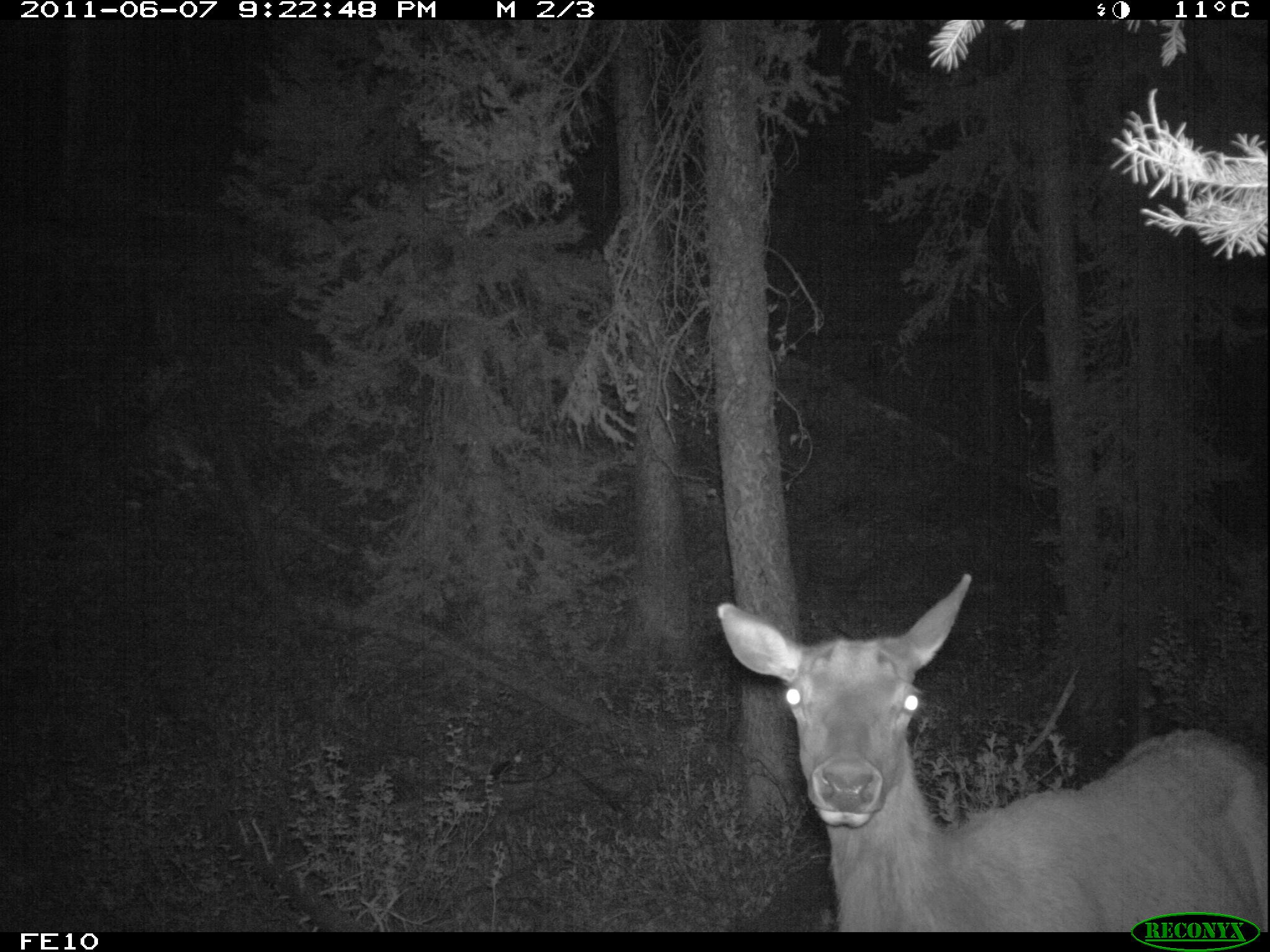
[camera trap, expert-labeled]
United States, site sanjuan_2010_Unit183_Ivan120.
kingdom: Animalia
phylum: Chordata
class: Mammalia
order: Artiodactyla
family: Cervidae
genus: Cervus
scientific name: Cervus elaphus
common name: red deer